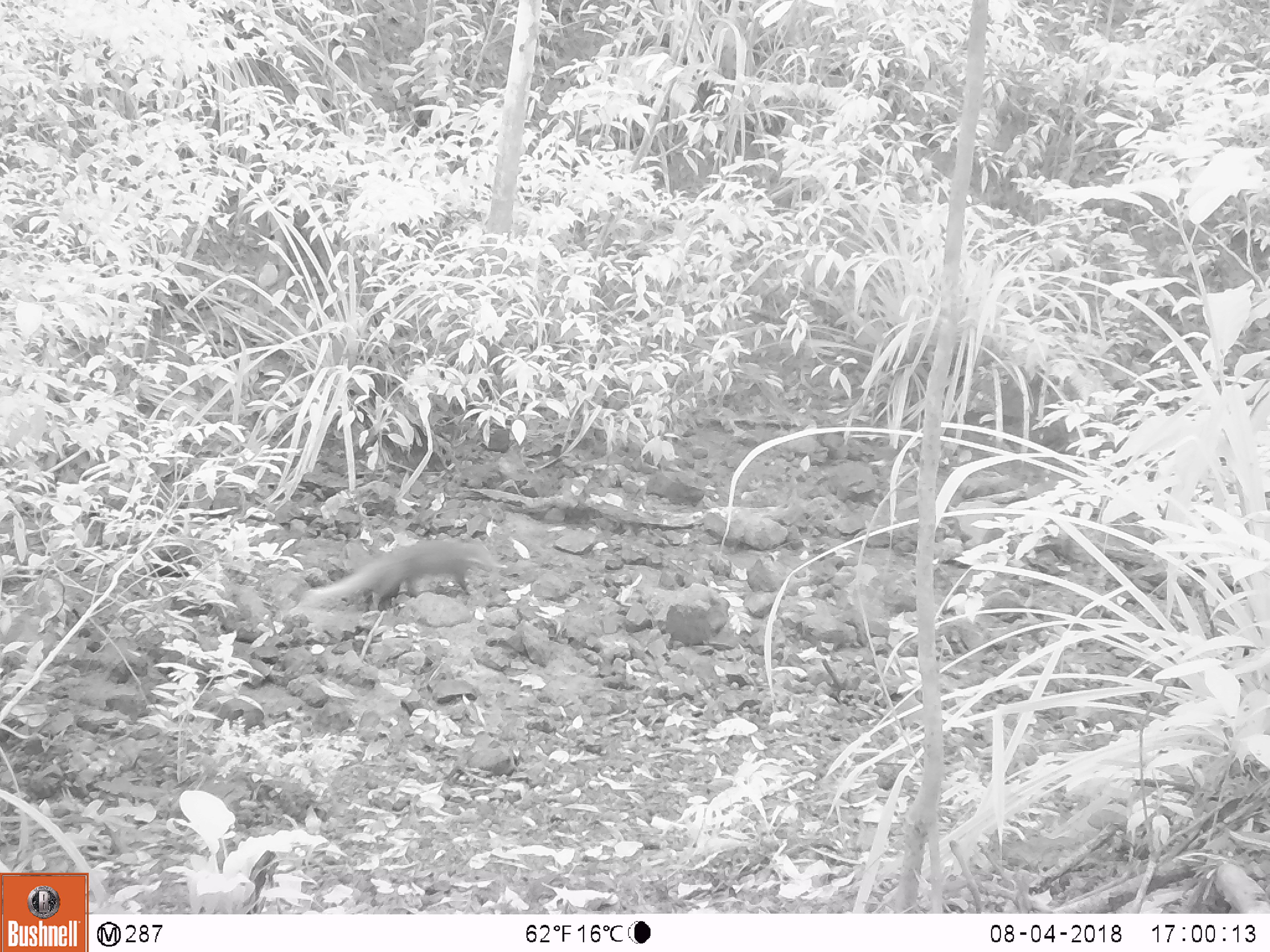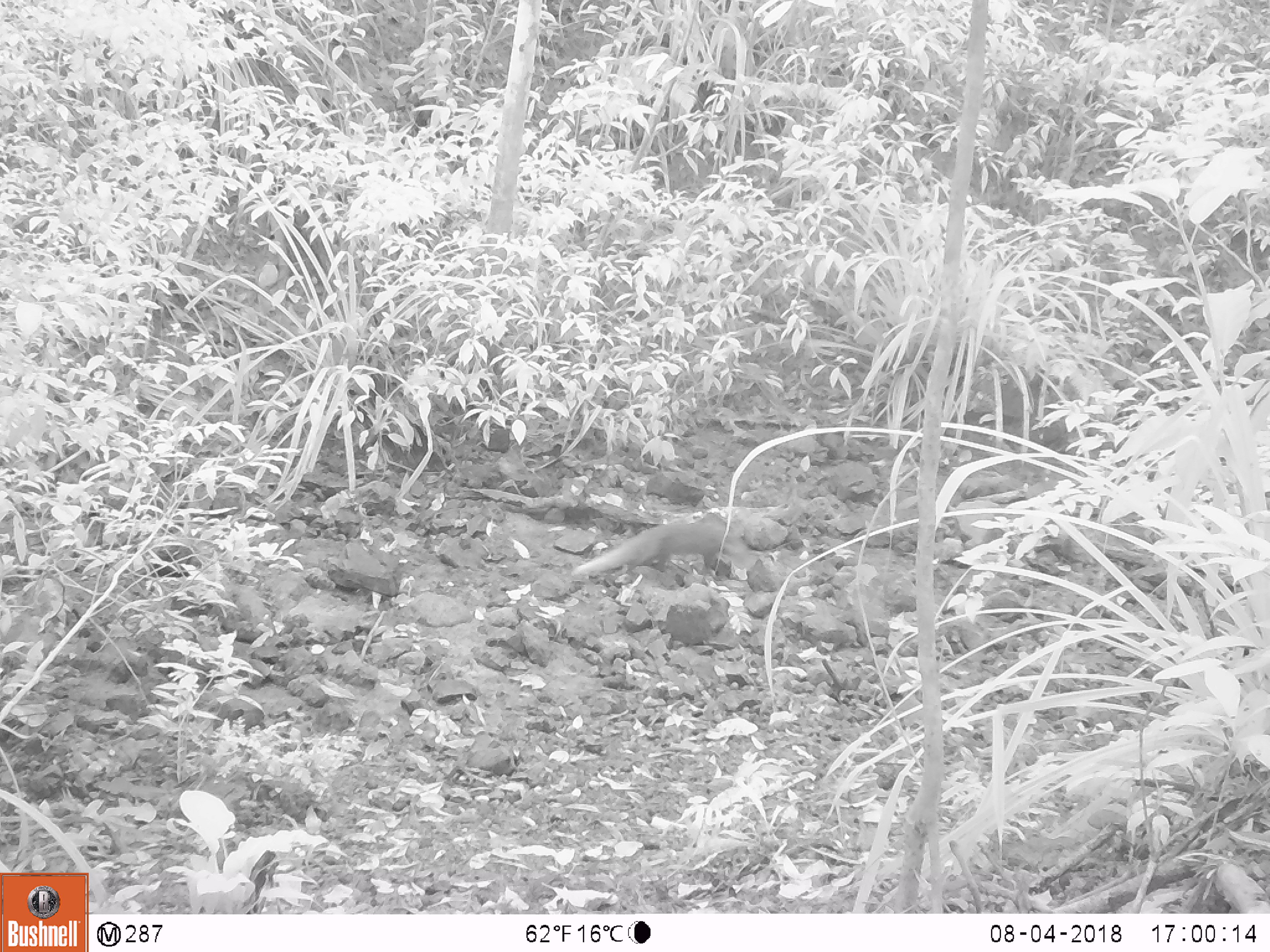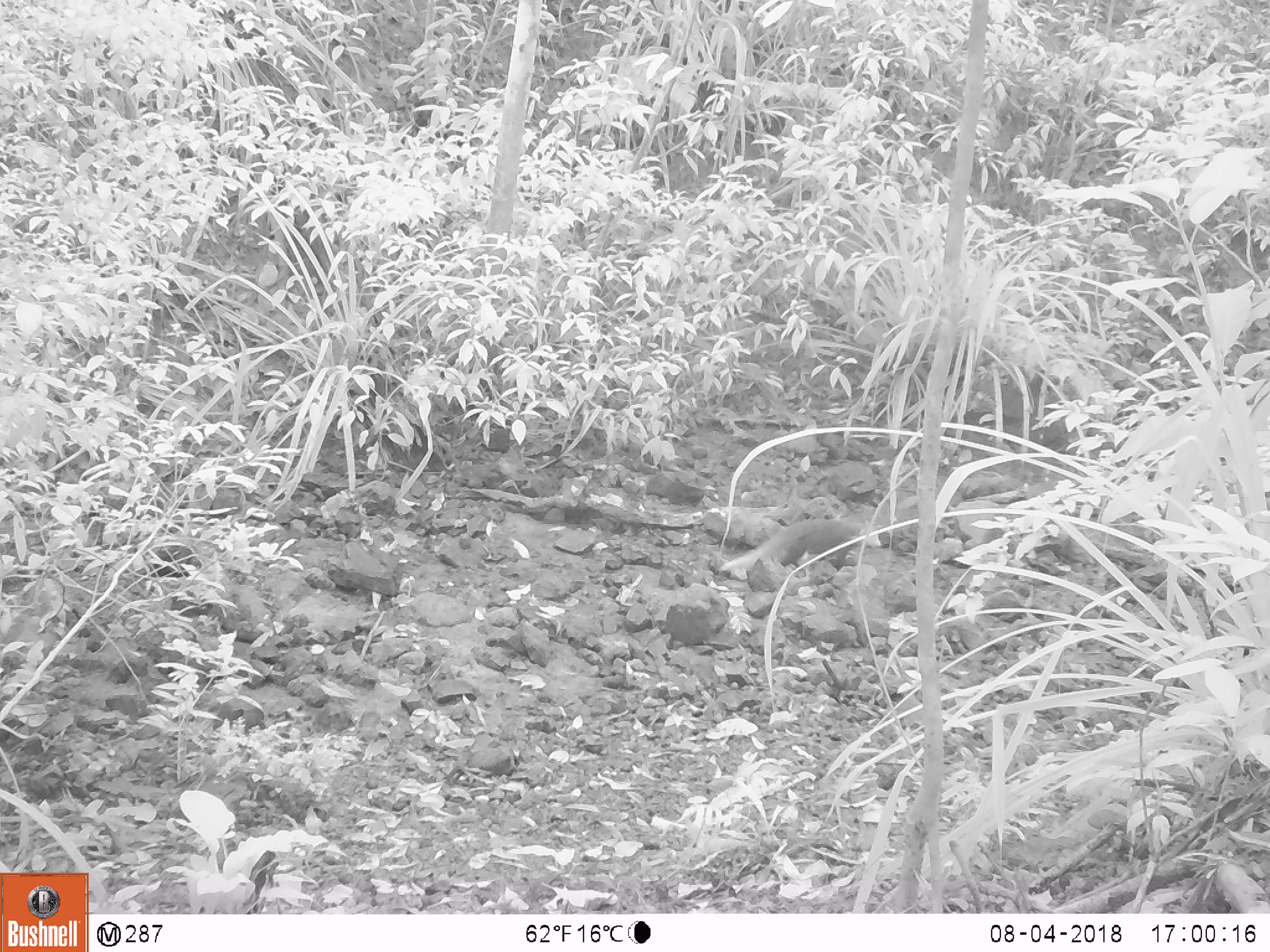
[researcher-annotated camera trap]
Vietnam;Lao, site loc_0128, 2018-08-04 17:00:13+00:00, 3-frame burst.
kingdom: Animalia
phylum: Chordata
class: Mammalia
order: Carnivora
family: Herpestidae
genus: Urva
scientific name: Urva urva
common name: crab-eating mongoose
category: crab eating mongoose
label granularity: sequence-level